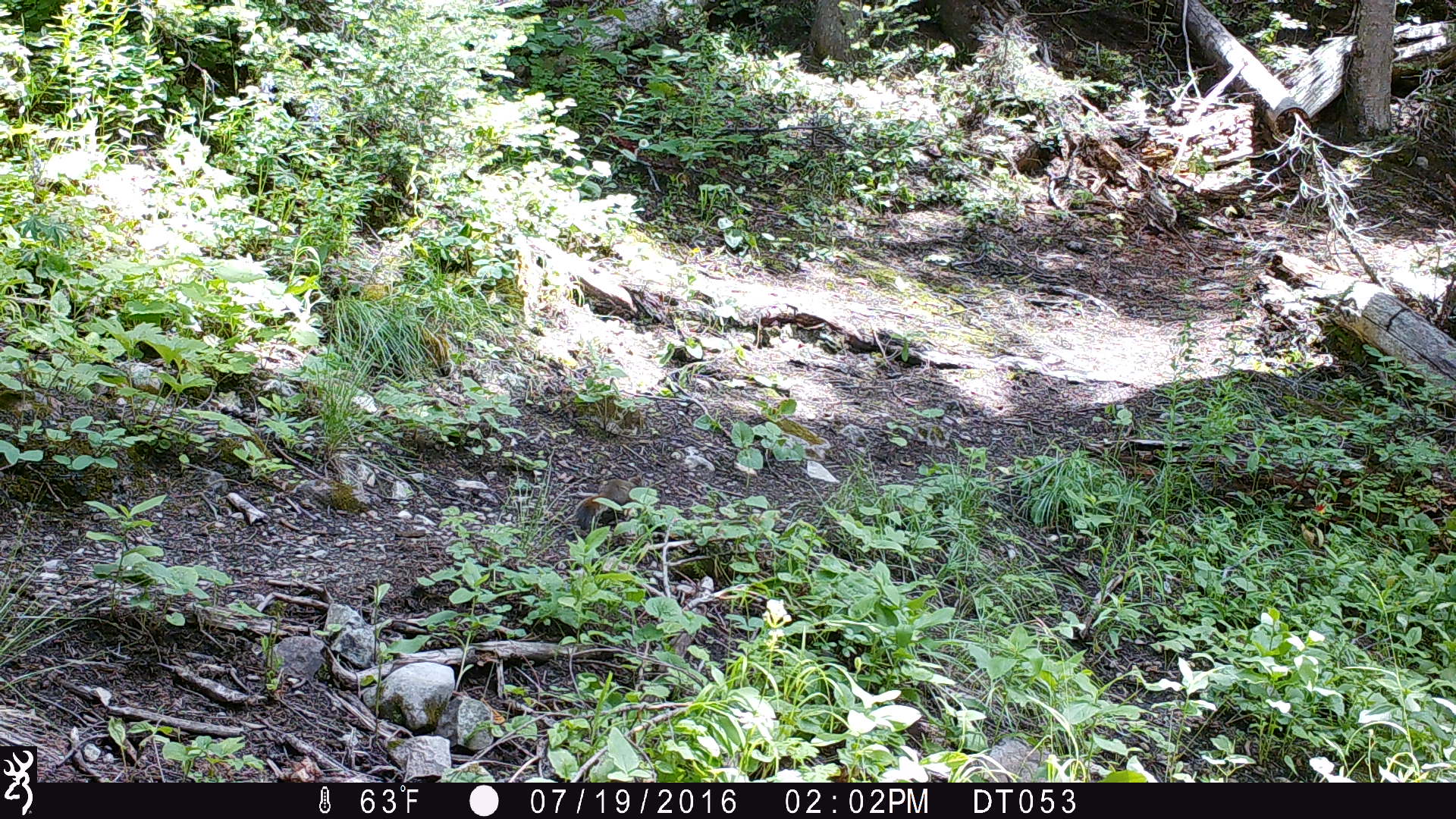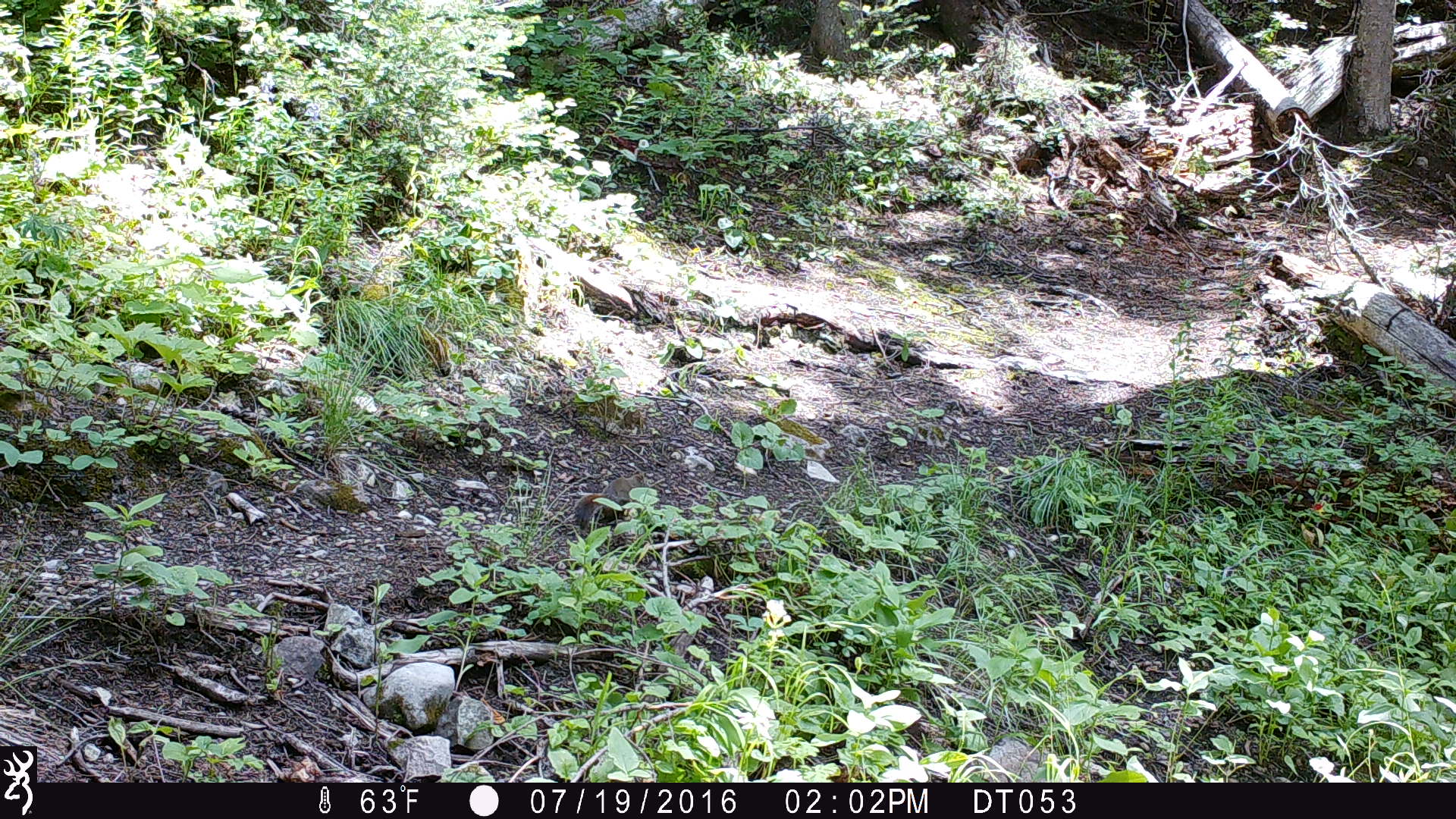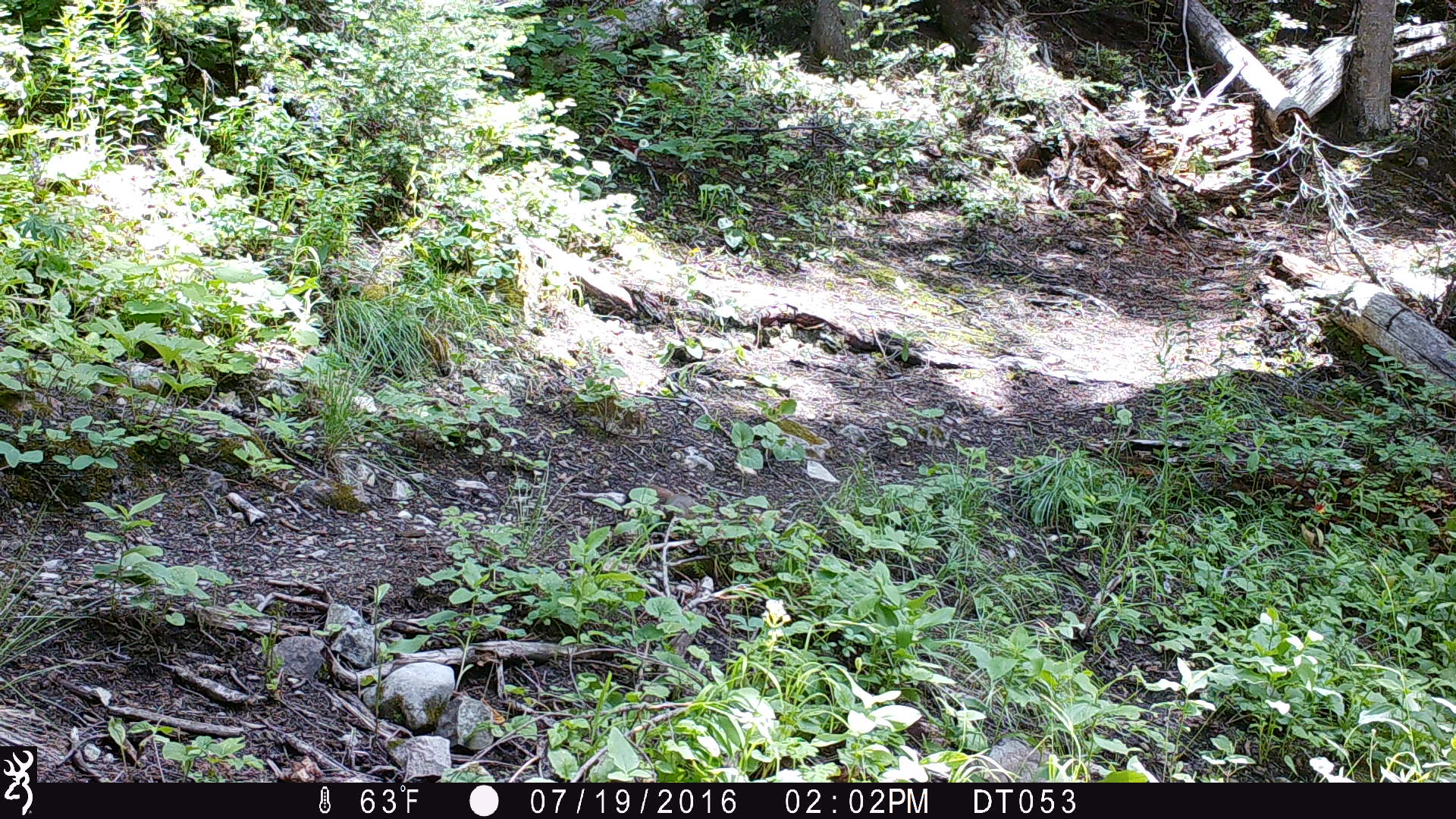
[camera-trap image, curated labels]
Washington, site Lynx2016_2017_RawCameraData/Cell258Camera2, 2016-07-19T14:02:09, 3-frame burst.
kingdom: Animalia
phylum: Chordata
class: Mammalia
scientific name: Mammalia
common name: small mammal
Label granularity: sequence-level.